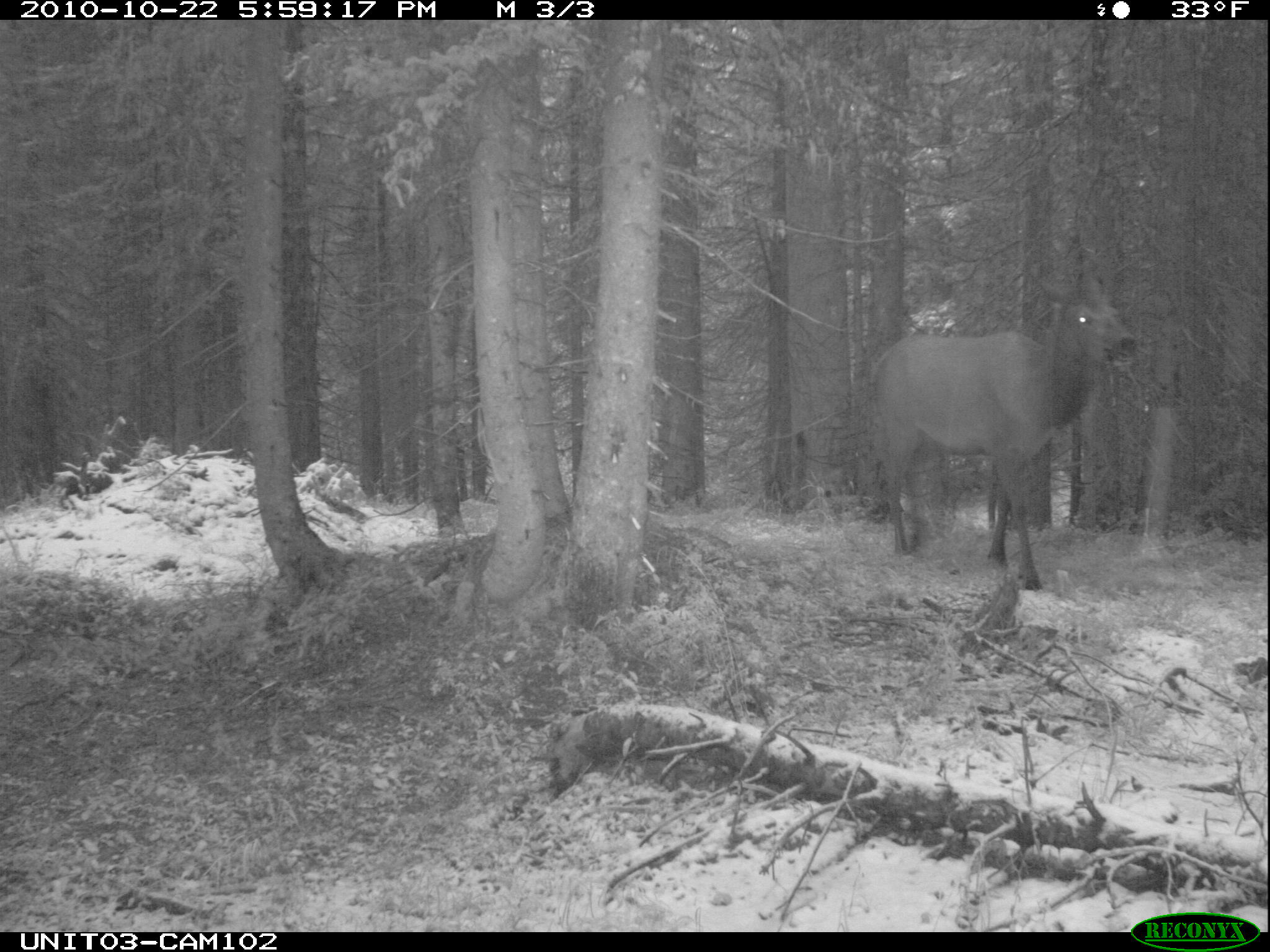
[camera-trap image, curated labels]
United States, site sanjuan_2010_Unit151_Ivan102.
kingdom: Animalia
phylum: Chordata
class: Mammalia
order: Artiodactyla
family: Cervidae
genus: Cervus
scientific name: Cervus elaphus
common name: red deer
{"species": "Cervus elaphus (red deer)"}